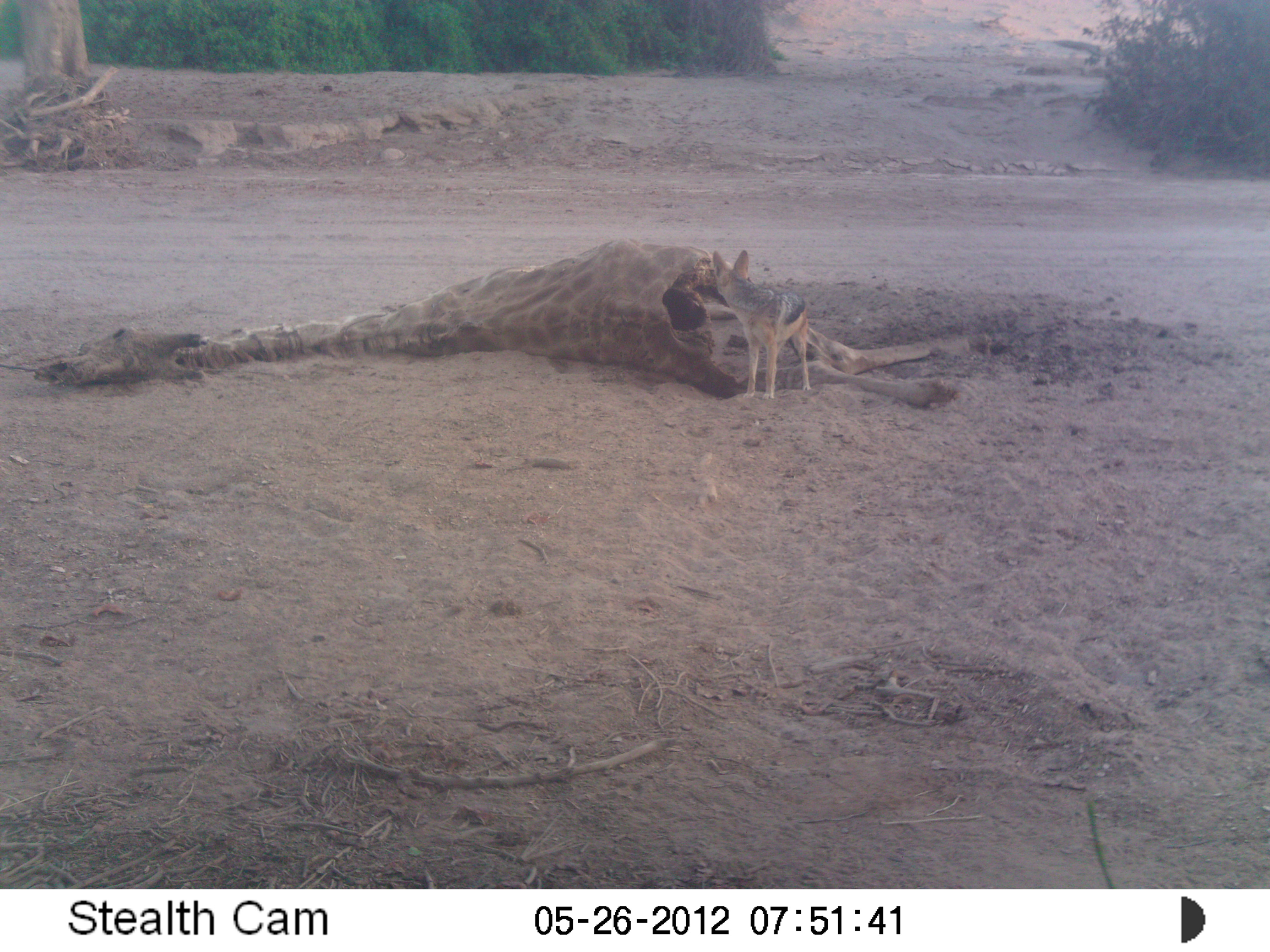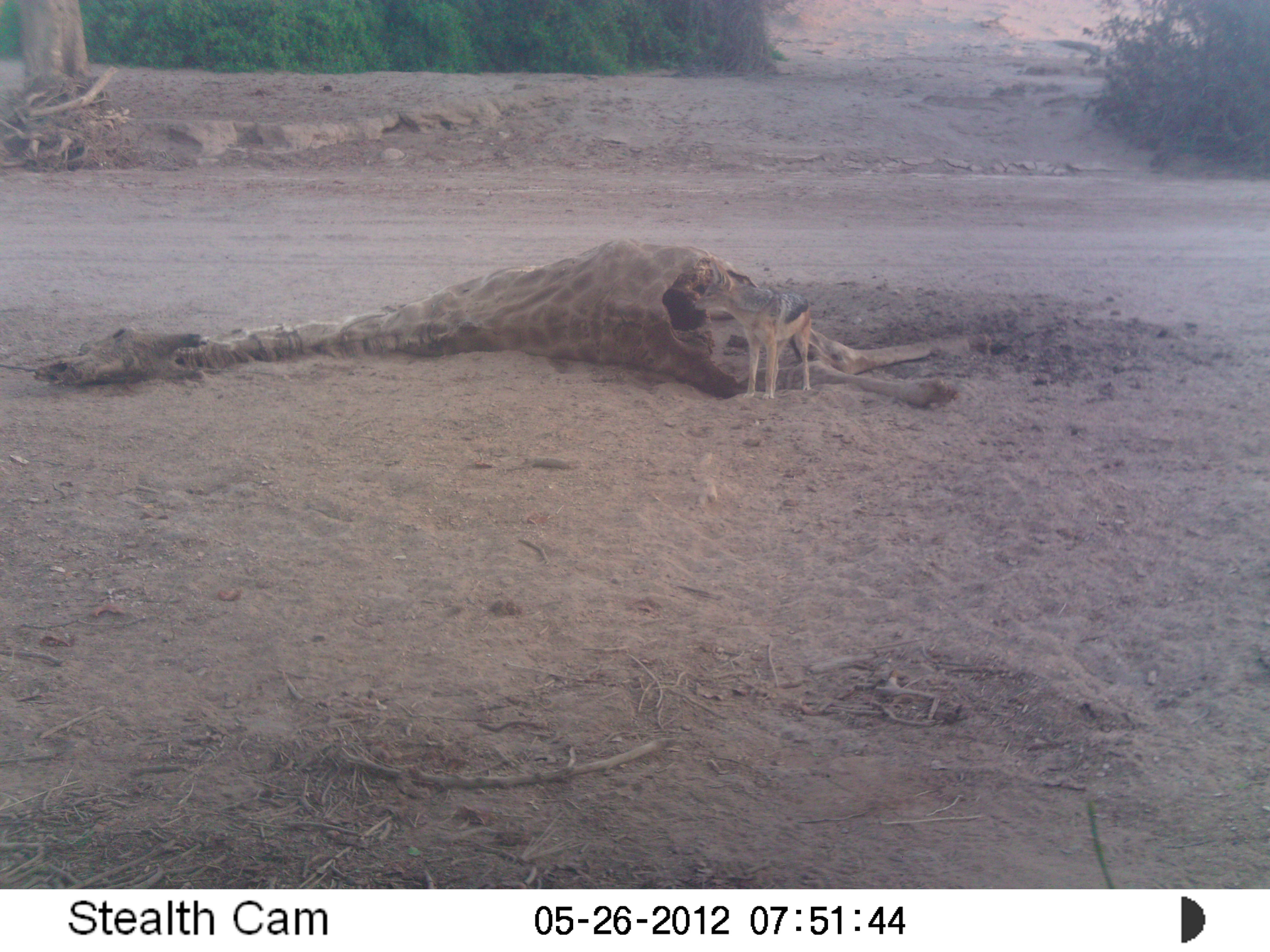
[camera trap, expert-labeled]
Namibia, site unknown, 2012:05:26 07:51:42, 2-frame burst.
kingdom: Animalia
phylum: Chordata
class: Mammalia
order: Carnivora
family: Canidae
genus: Lupulella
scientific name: Lupulella mesomelas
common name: black-backed jackal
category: canis mesomelas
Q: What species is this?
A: Canis mesomelas (black-backed jackal) (Lupulella mesomelas).